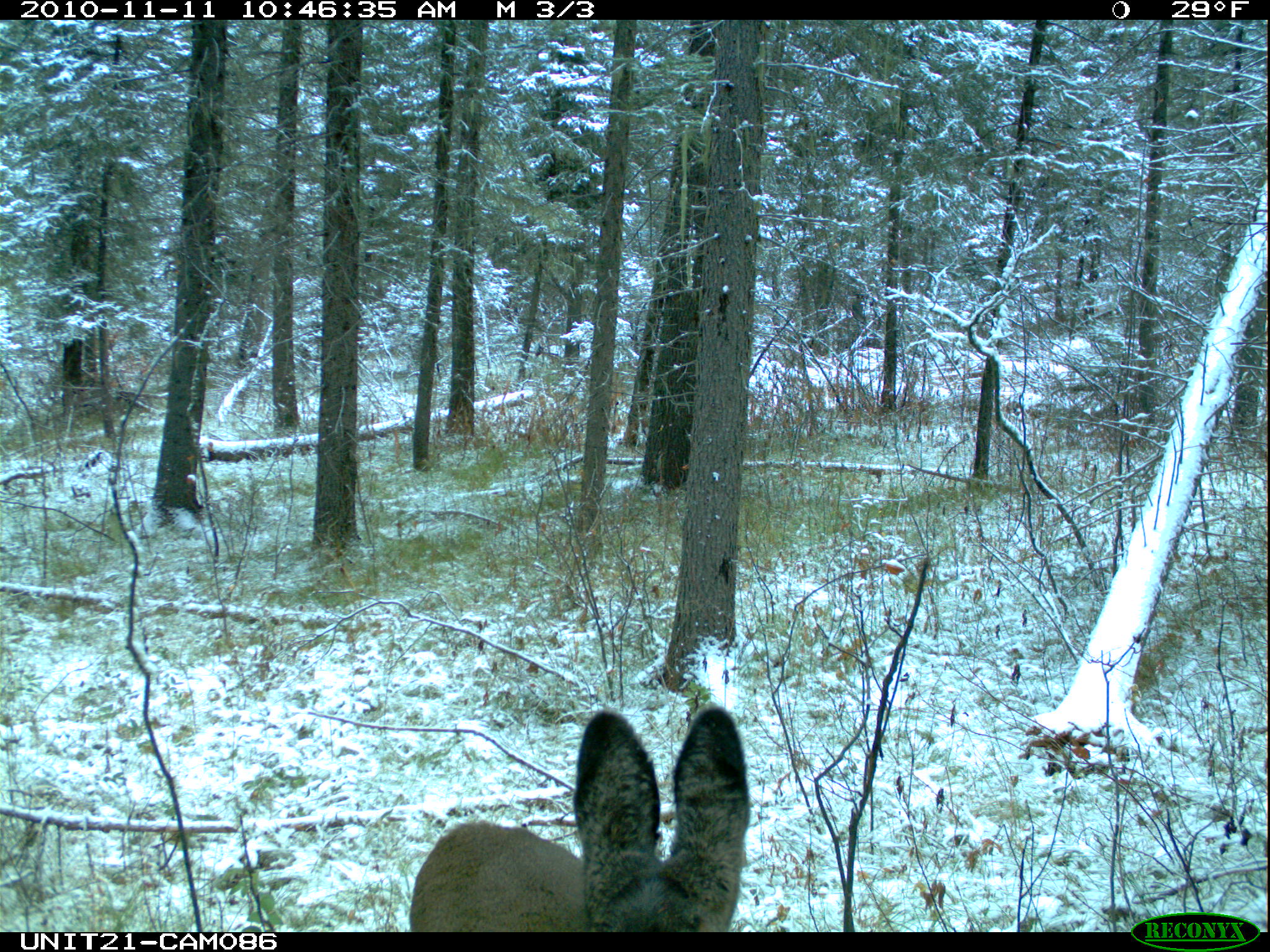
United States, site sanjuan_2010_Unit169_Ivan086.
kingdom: Animalia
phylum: Chordata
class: Mammalia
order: Artiodactyla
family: Cervidae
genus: Odocoileus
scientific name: Odocoileus hemionus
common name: mule deer